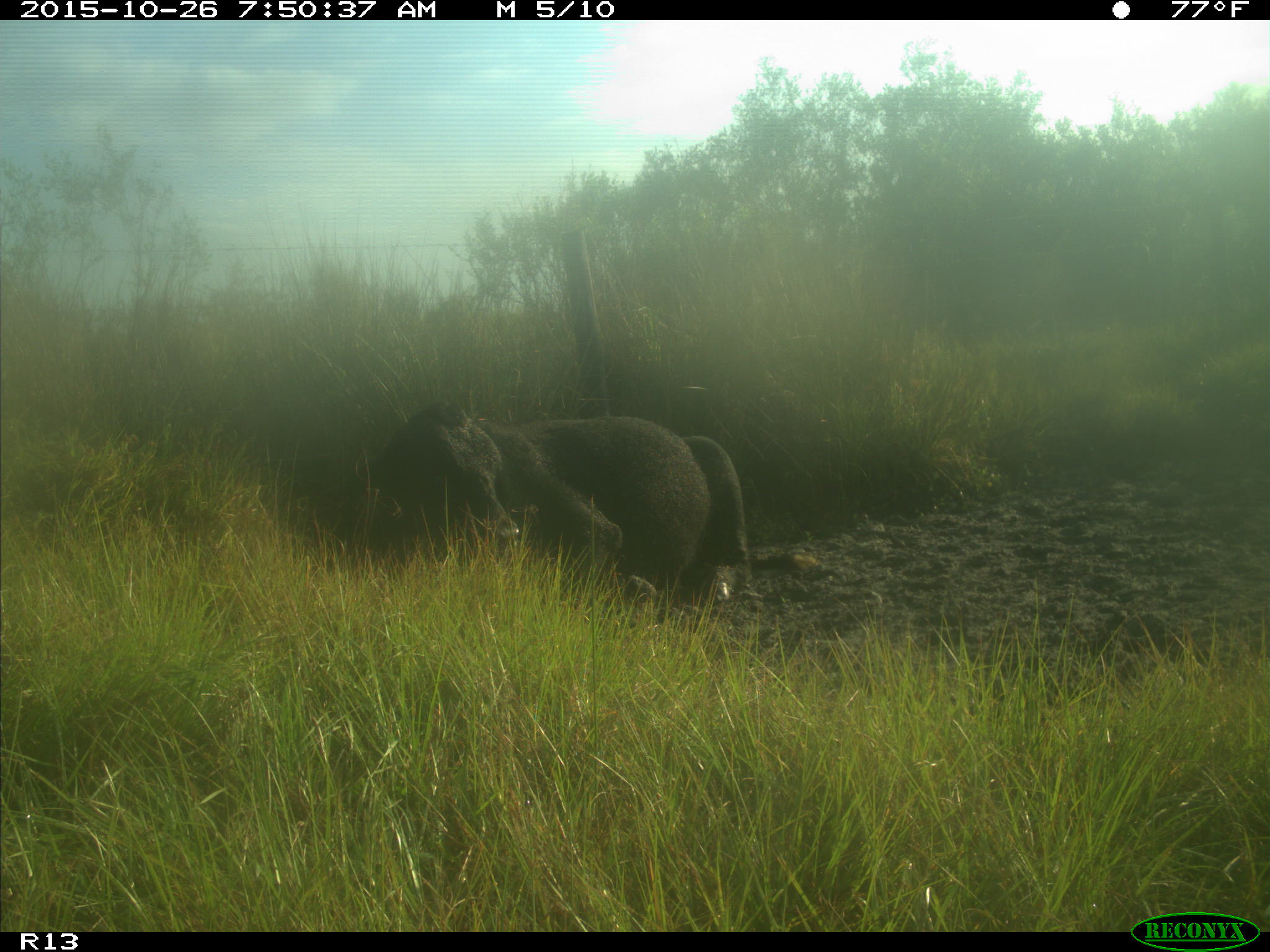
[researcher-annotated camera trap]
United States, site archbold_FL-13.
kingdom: Animalia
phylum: Chordata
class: Mammalia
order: Artiodactyla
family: Bovidae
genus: Bos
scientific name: Bos taurus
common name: domestic cow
Bos taurus (domestic cow).